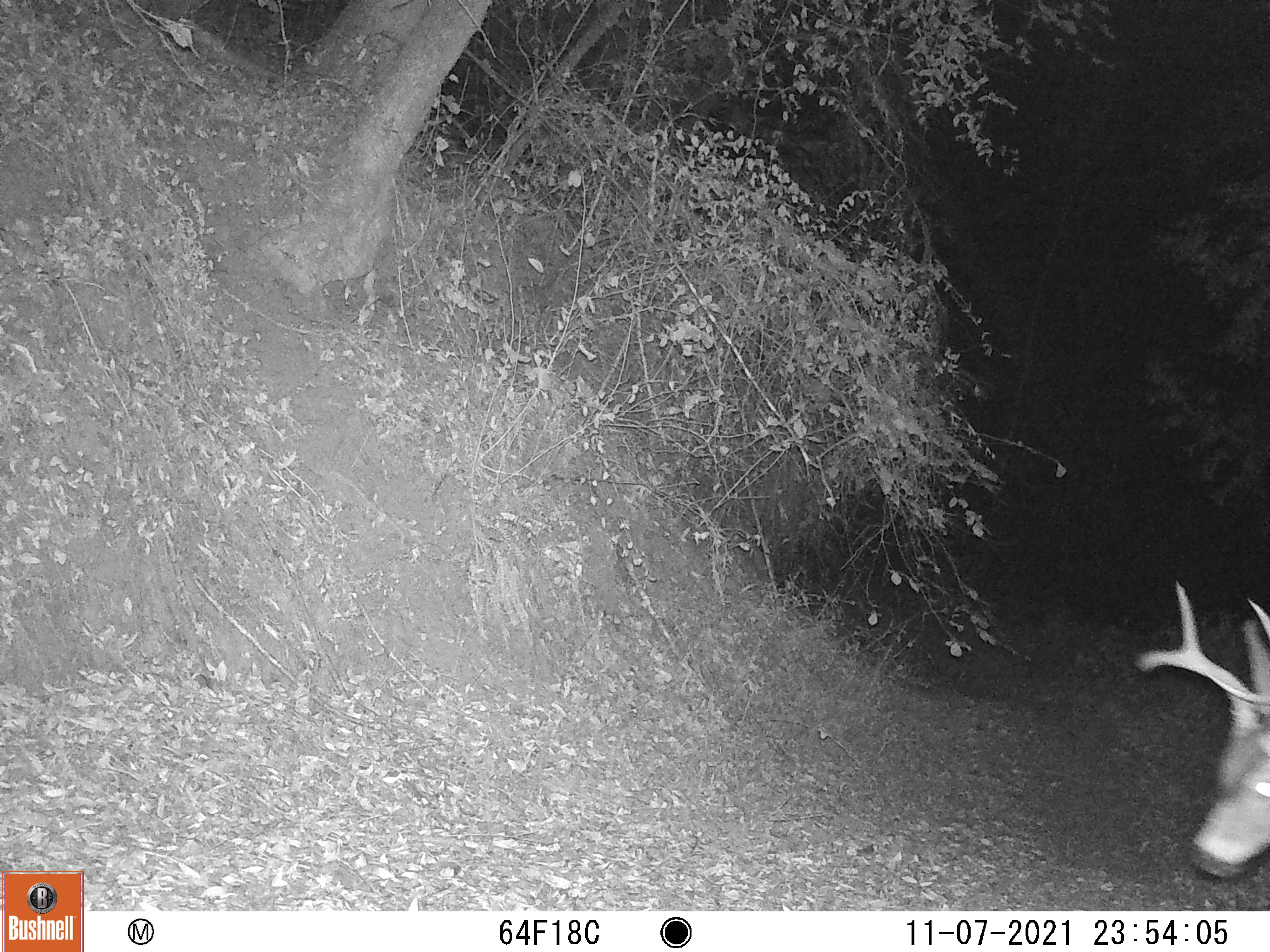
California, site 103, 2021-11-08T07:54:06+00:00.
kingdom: Animalia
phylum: Chordata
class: Mammalia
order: Artiodactyla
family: Cervidae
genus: Odocoileus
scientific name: Odocoileus hemionus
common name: mule deer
Mule deer (Odocoileus hemionus).